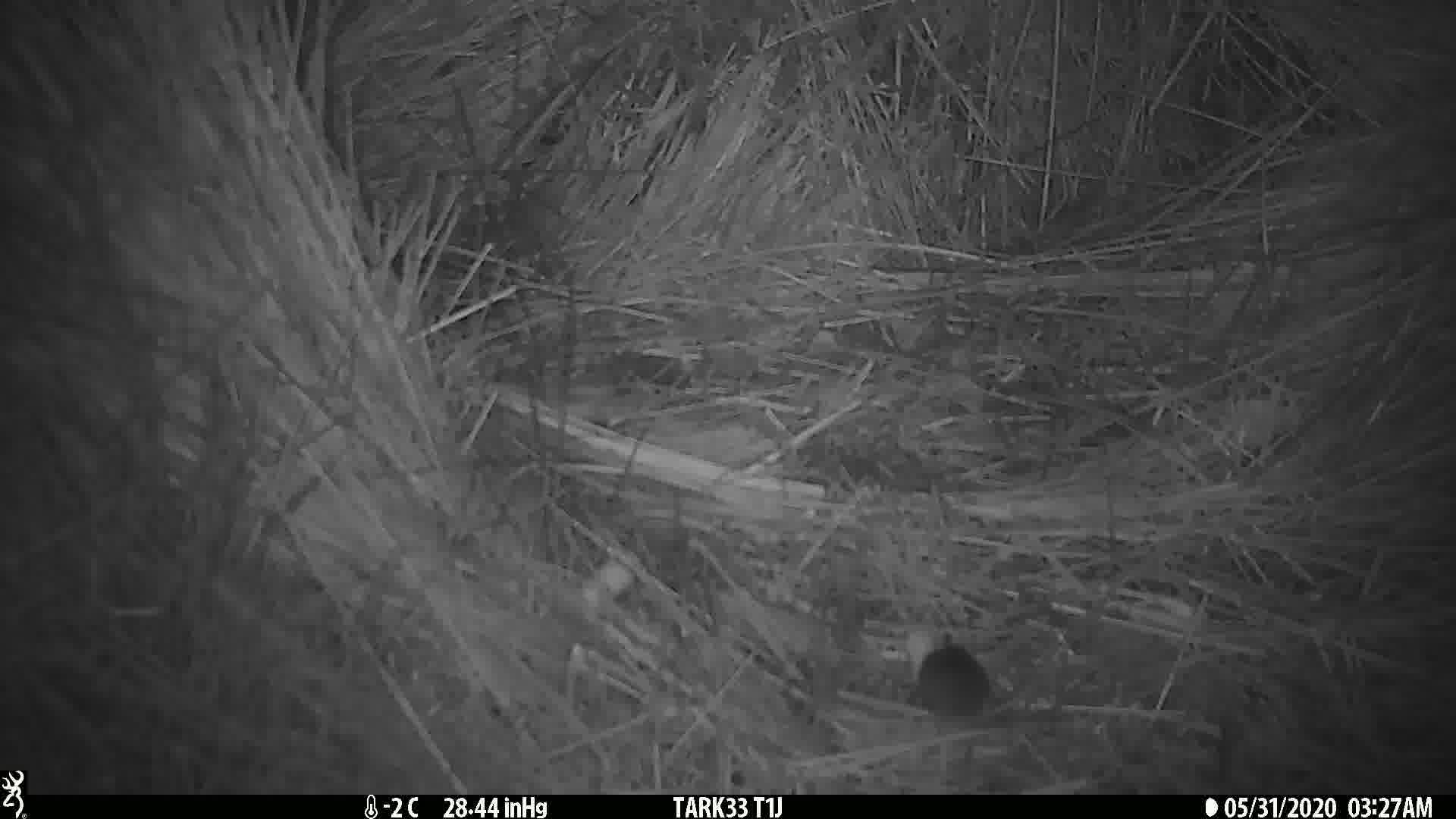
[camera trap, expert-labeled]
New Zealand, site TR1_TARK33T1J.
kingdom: Animalia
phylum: Chordata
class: Mammalia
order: Rodentia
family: Muridae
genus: Mus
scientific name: Mus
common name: mouse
Mouse (Mus).